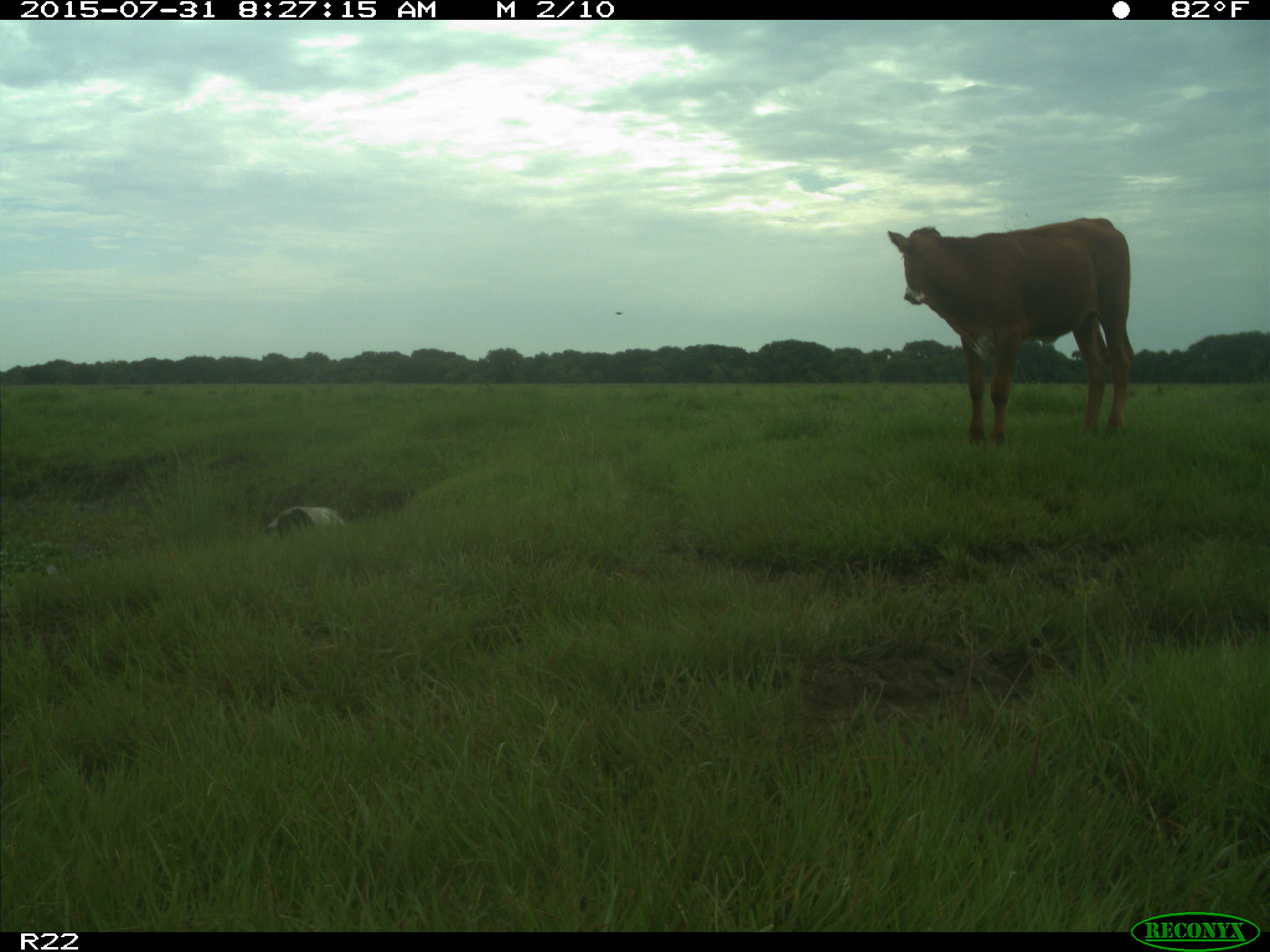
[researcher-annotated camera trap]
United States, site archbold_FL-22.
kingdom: Animalia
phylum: Chordata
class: Mammalia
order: Artiodactyla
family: Bovidae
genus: Bos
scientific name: Bos taurus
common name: domestic cow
Bos taurus (domestic cow).